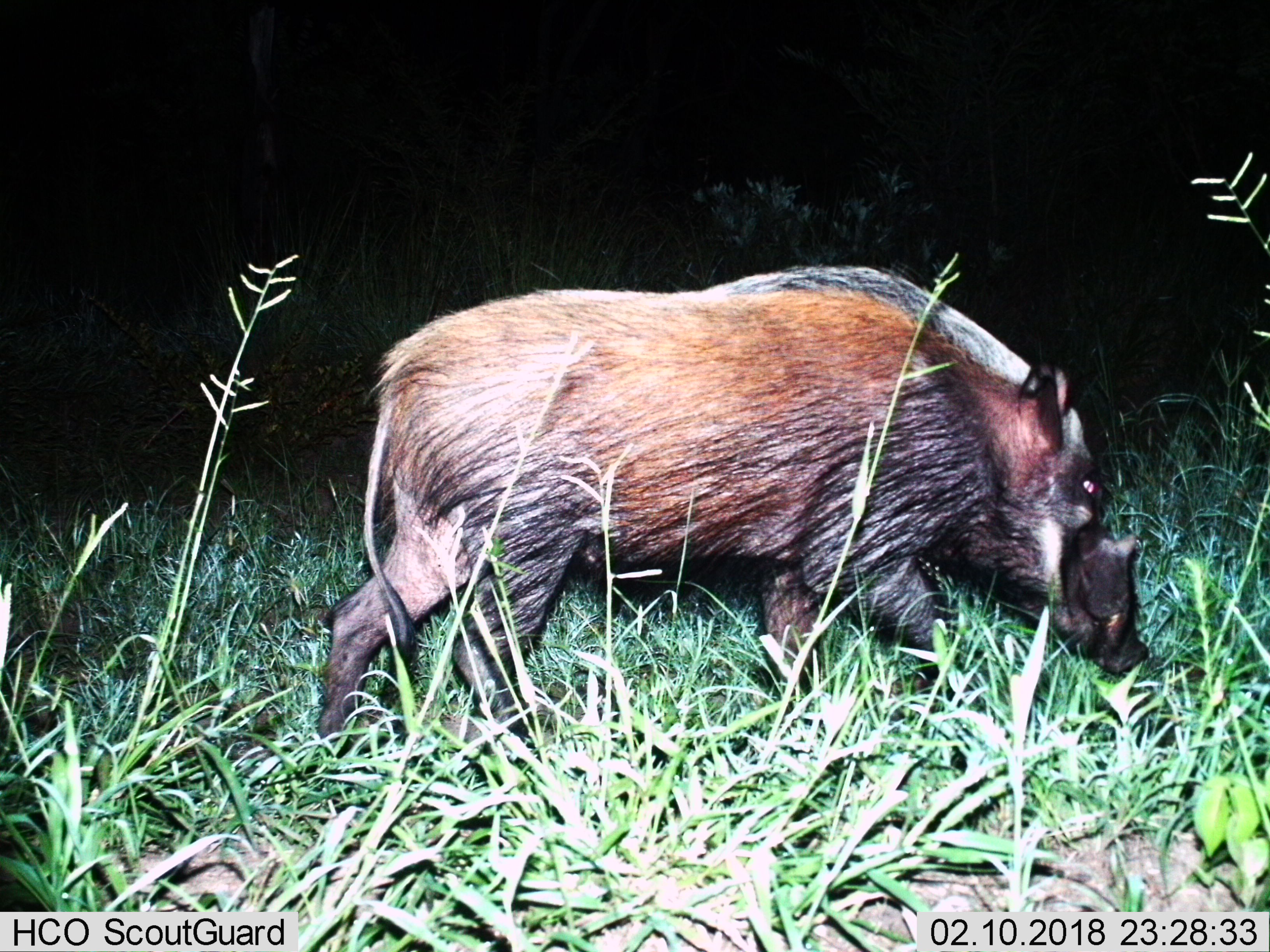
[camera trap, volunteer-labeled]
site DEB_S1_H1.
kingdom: Animalia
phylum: Chordata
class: Mammalia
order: Artiodactyla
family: Suidae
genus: Potamochoerus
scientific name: Potamochoerus larvatus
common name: bushpig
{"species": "bushpig (Potamochoerus larvatus)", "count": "1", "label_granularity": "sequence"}